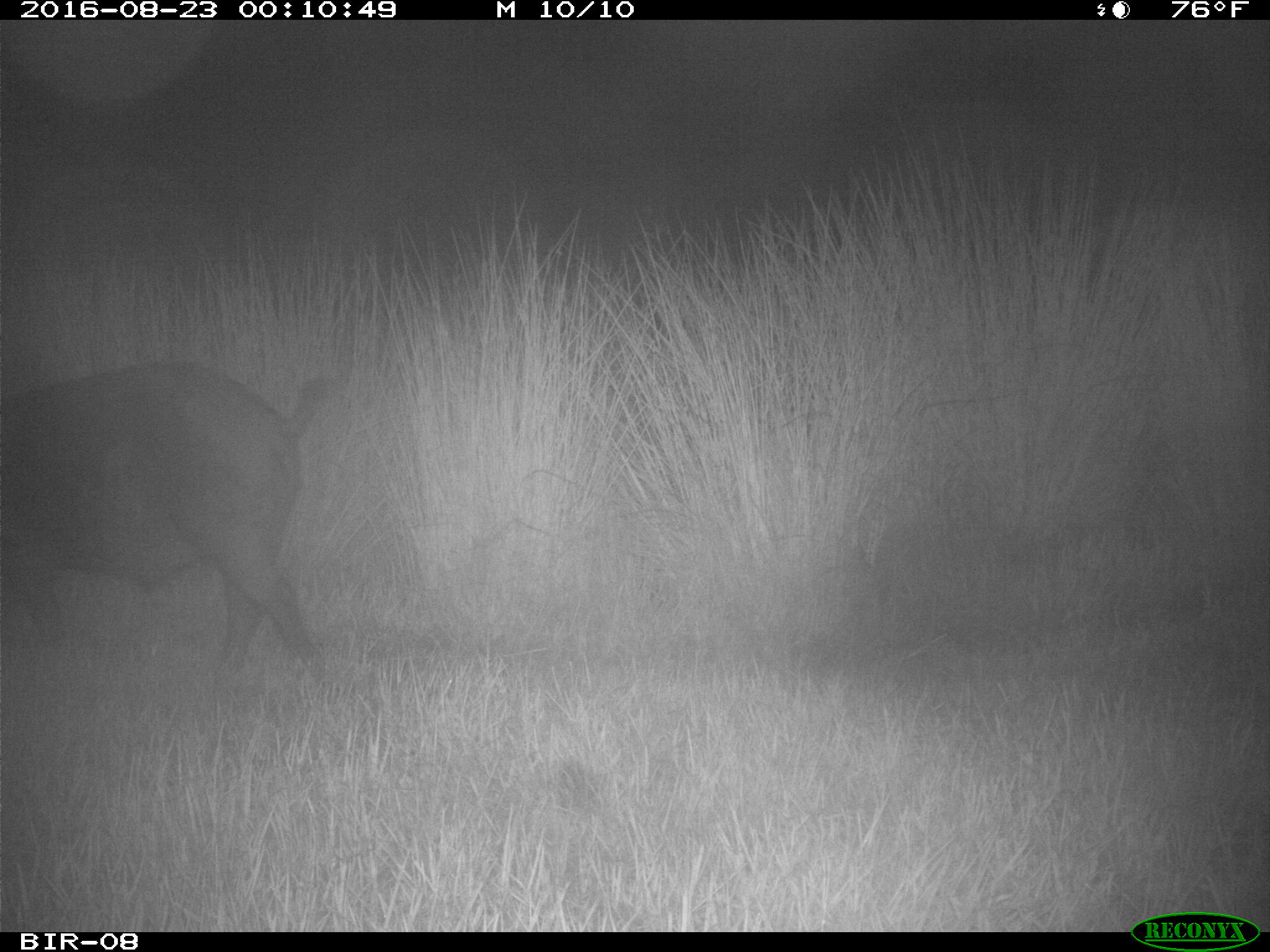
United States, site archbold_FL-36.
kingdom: Animalia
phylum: Chordata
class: Mammalia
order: Artiodactyla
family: Suidae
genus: Sus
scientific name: Sus scrofa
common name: wild boar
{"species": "Sus scrofa (wild boar)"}